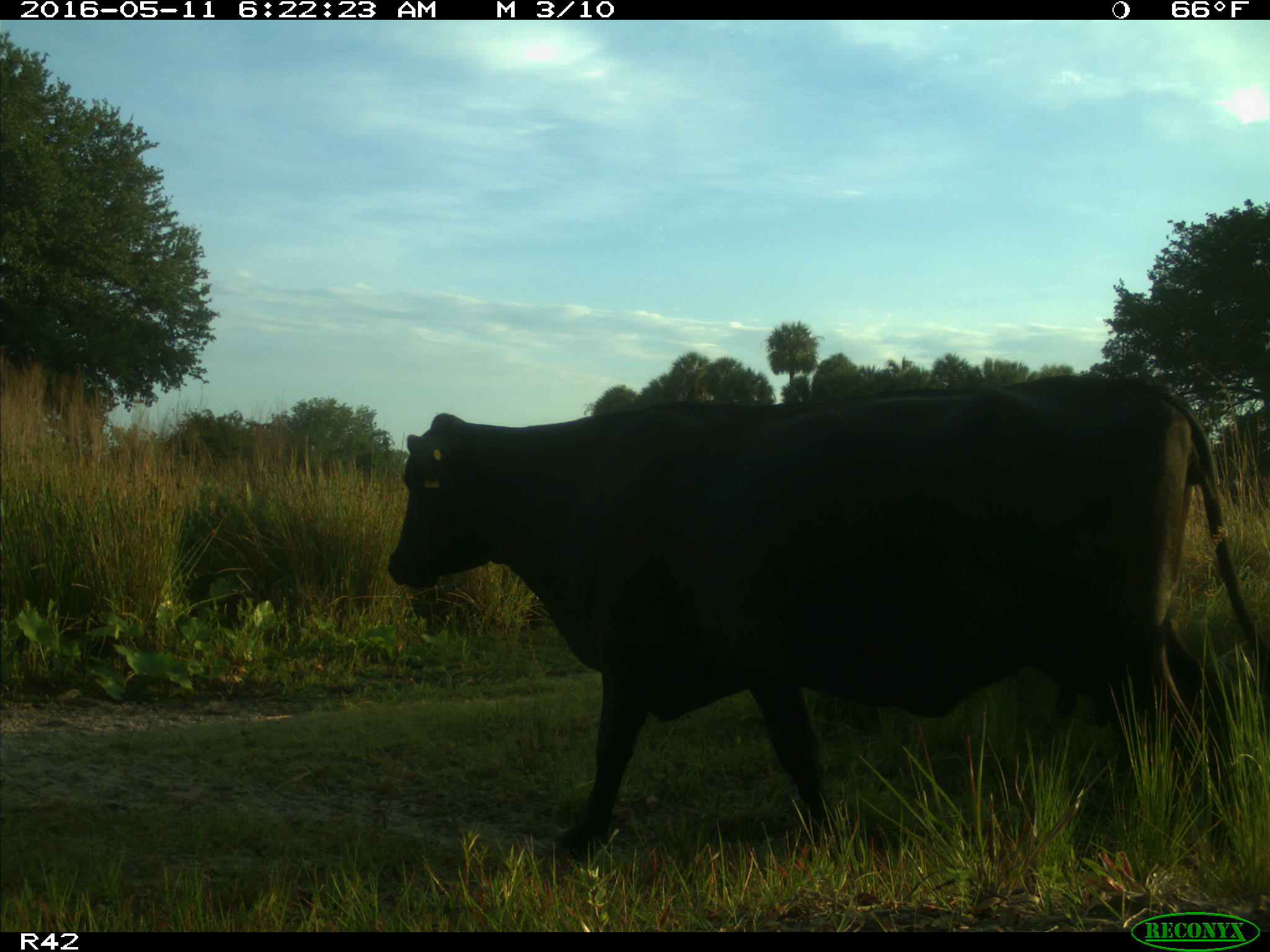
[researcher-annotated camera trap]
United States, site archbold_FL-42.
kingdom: Animalia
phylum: Chordata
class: Mammalia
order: Artiodactyla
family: Bovidae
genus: Bos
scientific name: Bos taurus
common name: domestic cow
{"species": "Bos taurus (domestic cow)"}